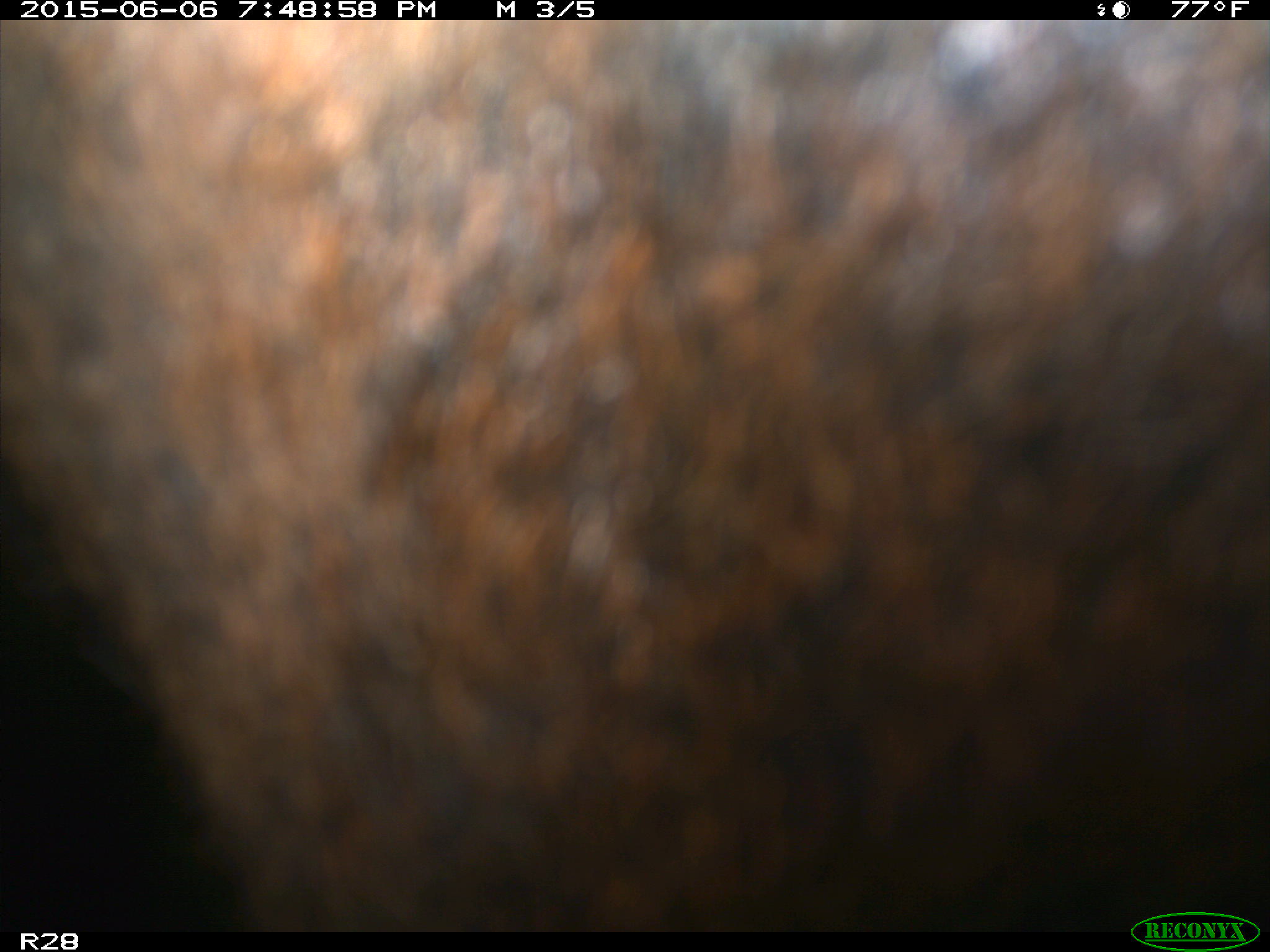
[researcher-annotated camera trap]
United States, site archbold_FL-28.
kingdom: Animalia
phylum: Chordata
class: Mammalia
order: Artiodactyla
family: Bovidae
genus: Bos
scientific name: Bos taurus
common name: domestic cow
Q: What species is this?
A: Bos taurus (domestic cow).